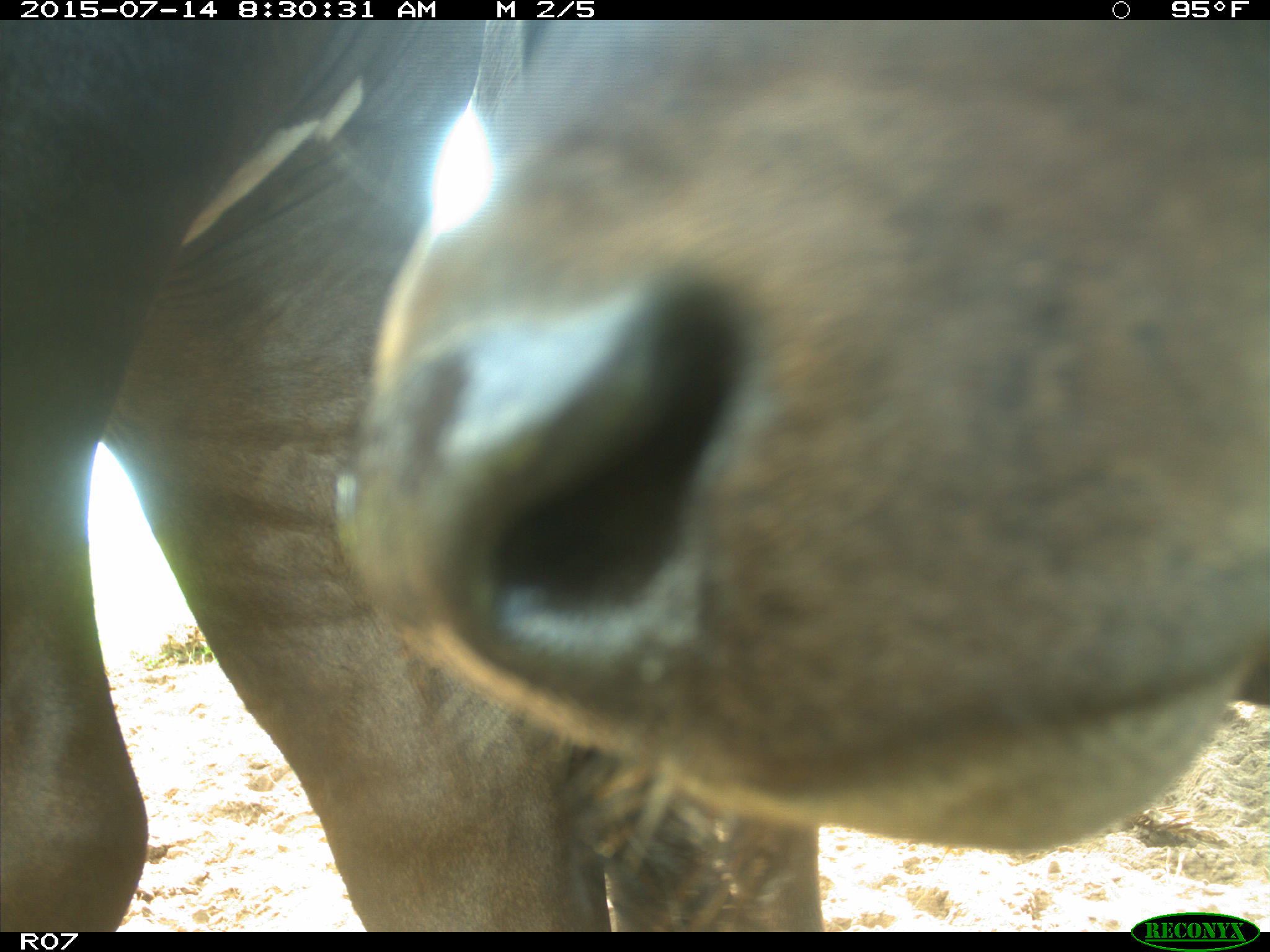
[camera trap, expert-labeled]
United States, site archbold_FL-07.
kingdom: Animalia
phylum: Chordata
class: Mammalia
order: Artiodactyla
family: Bovidae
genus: Bos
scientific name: Bos taurus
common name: domestic cow